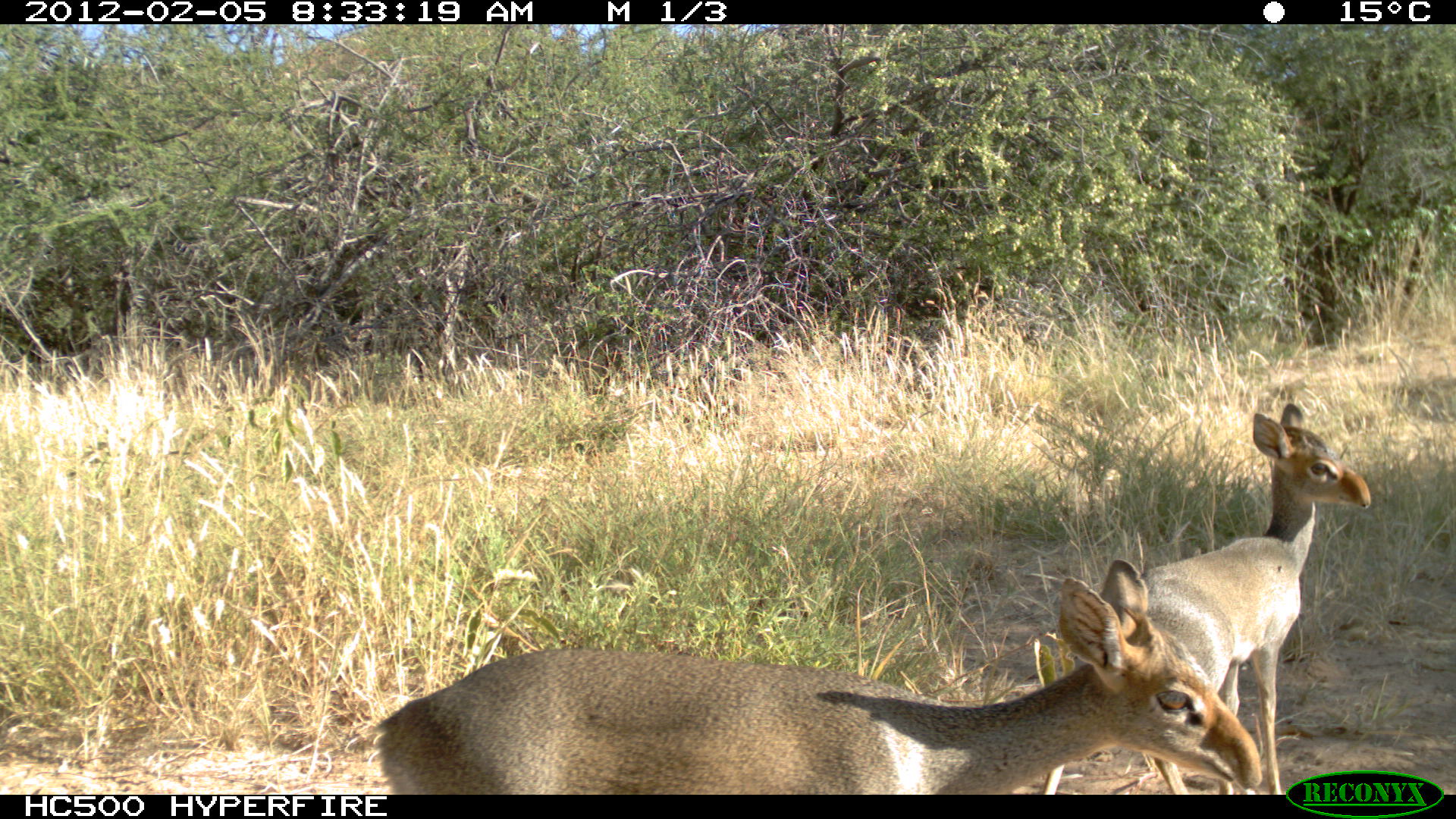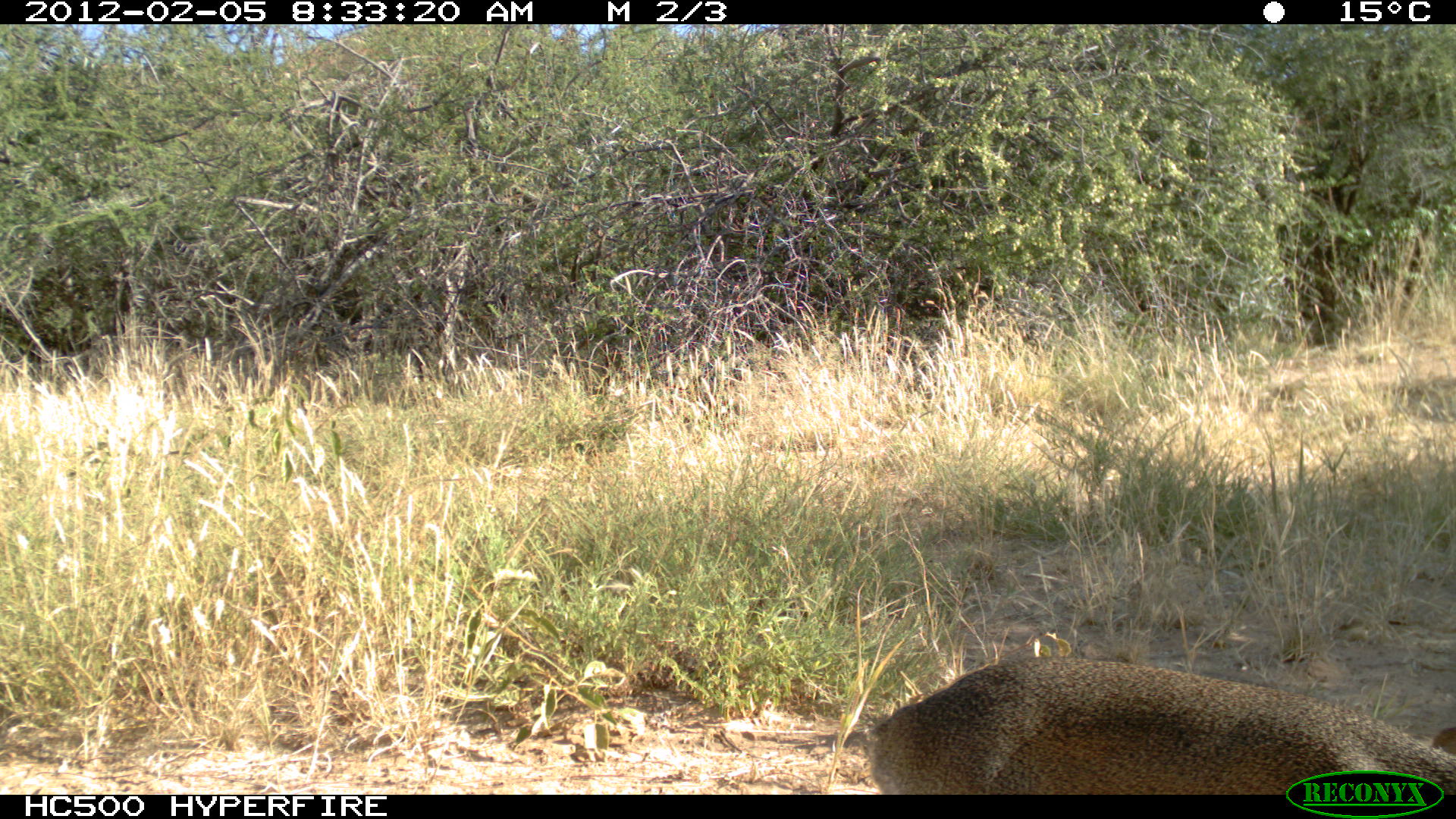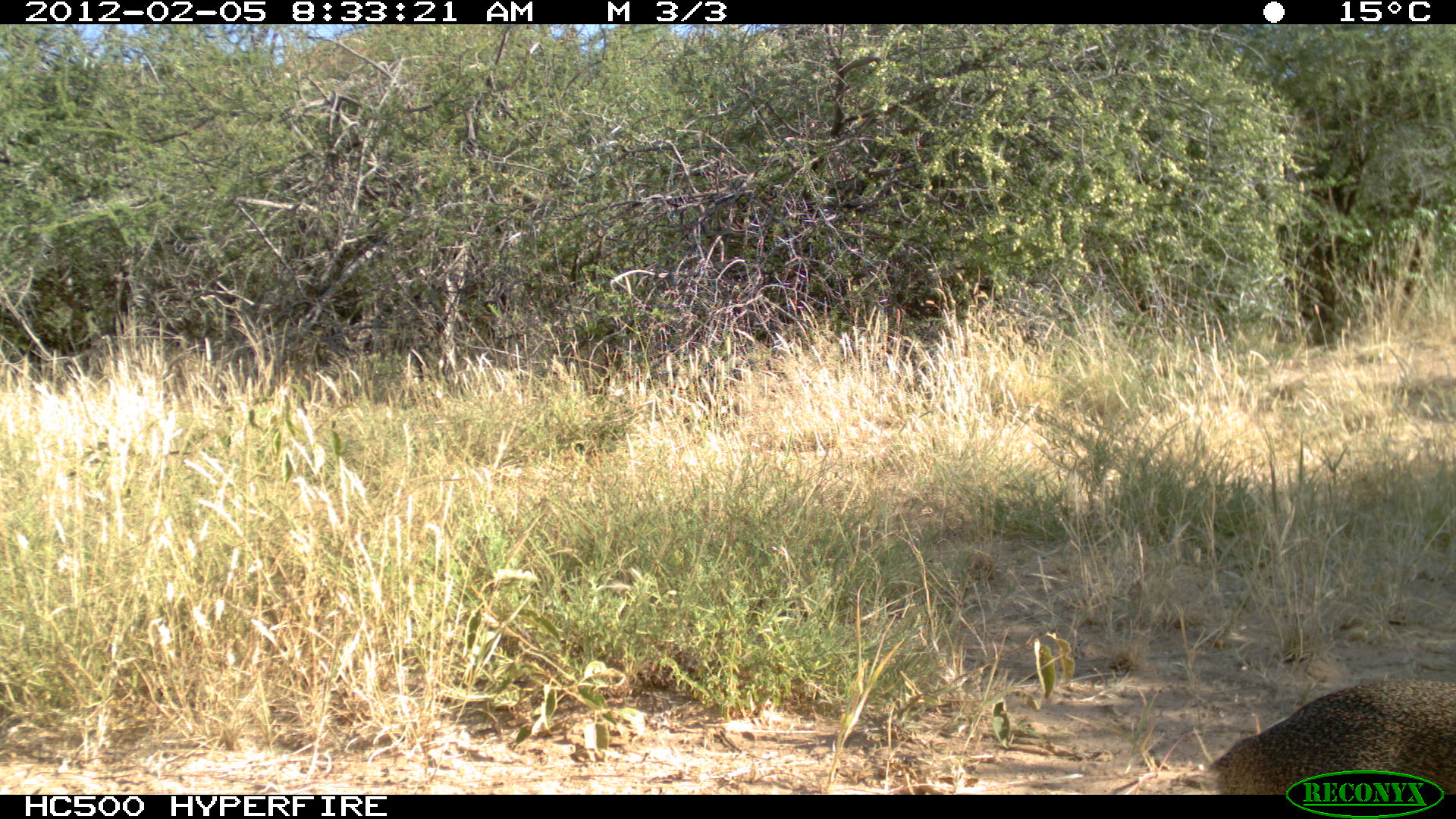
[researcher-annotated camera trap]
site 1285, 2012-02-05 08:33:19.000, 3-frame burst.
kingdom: Animalia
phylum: Chordata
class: Mammalia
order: Artiodactyla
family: Bovidae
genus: Madoqua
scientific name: Madoqua guentheri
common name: günther's dik-dik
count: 2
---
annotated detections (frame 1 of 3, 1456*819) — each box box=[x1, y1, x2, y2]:
madoqua guentheri: box=[371, 560, 1260, 792]; box=[1041, 400, 1371, 795]